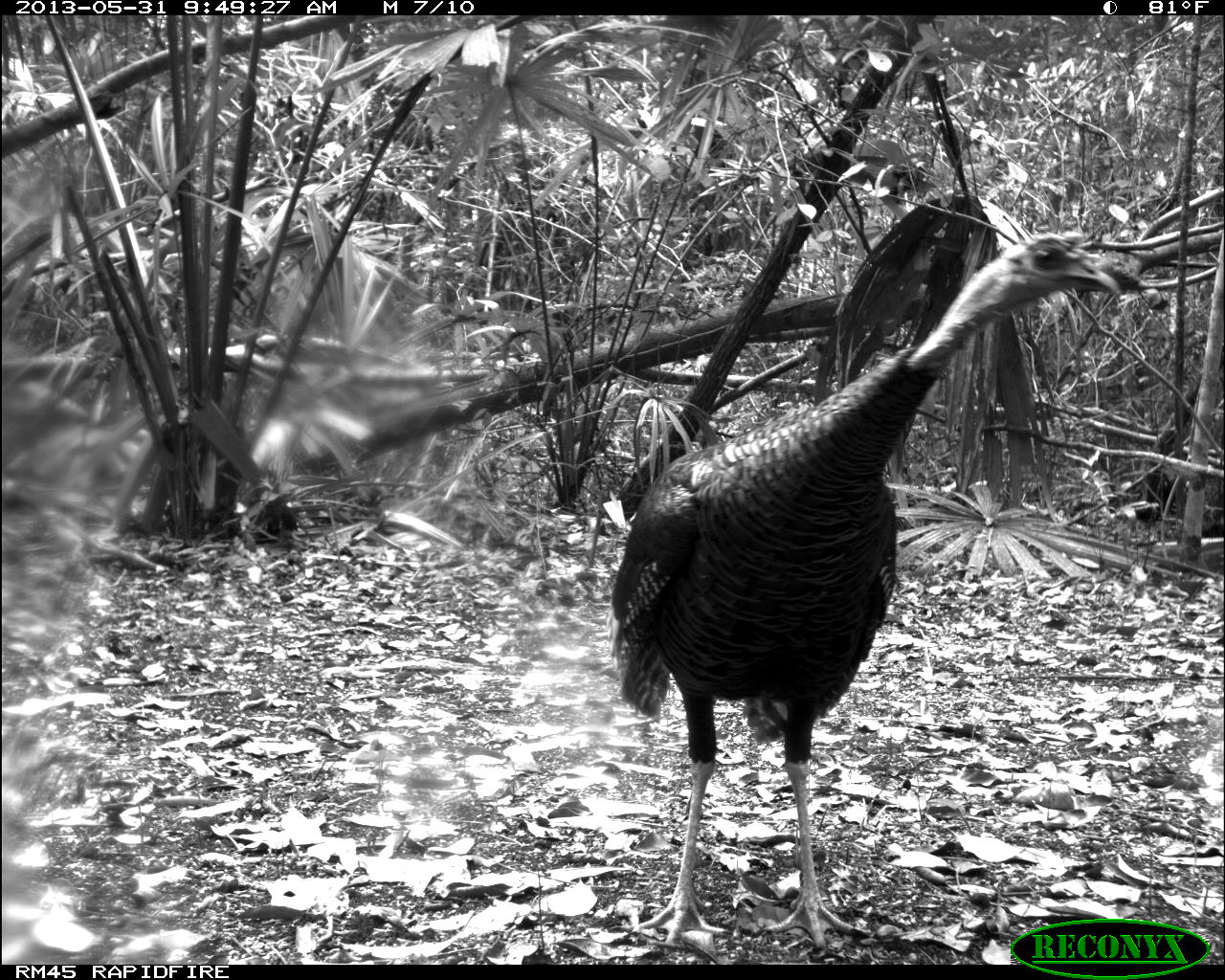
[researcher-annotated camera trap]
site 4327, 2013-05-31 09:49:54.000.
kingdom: Animalia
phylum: Chordata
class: Aves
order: Galliformes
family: Phasianidae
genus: Meleagris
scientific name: Meleagris ocellata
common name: ocellated turkey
Meleagris ocellata (ocellated turkey), count 1, sex male.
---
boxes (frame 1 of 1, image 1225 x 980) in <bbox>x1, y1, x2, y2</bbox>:
meleagris ocellata: <bbox>603, 230, 1147, 952</bbox>